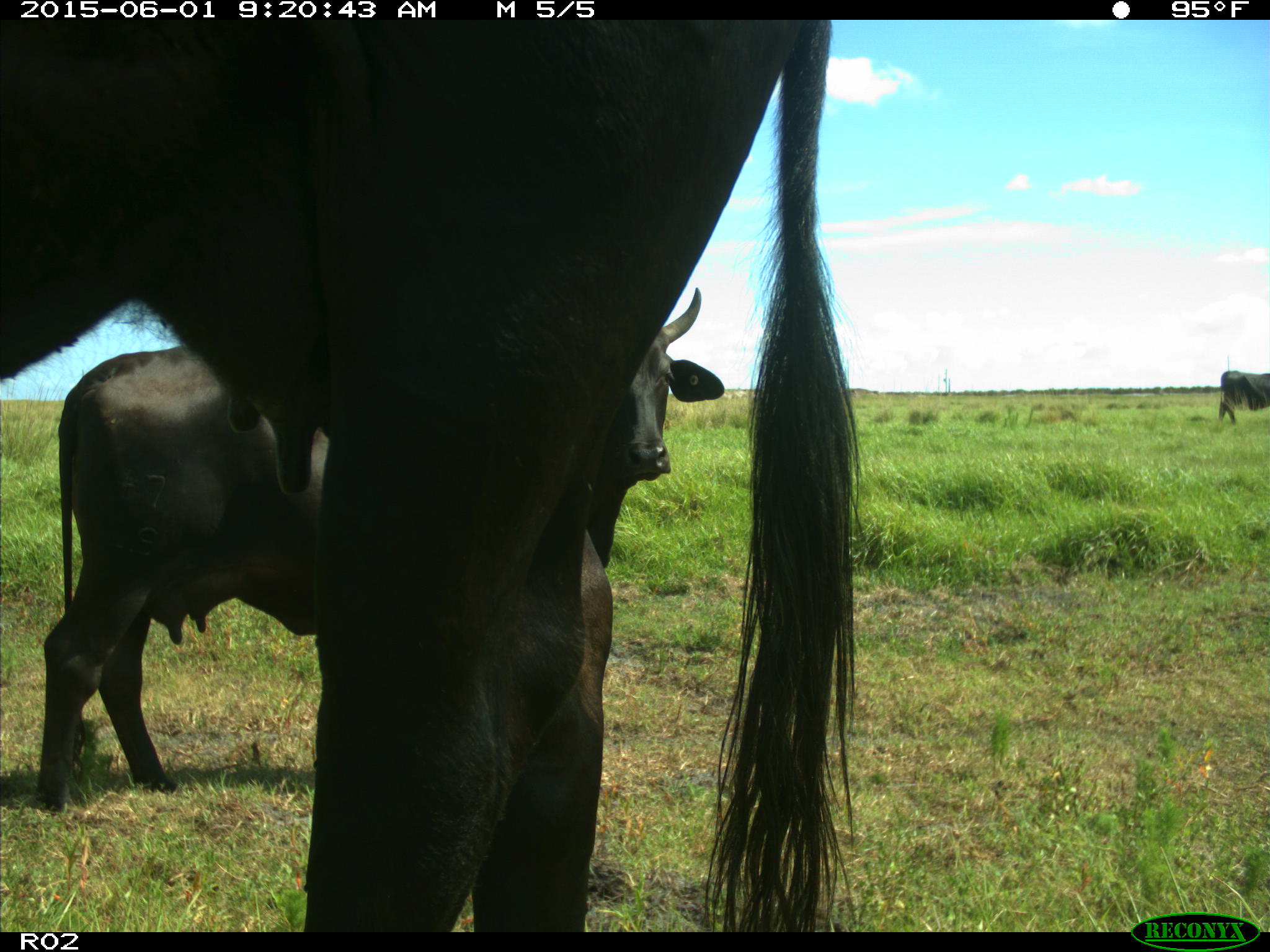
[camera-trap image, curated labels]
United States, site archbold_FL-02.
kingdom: Animalia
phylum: Chordata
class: Mammalia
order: Artiodactyla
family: Bovidae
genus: Bos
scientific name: Bos taurus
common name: domestic cow